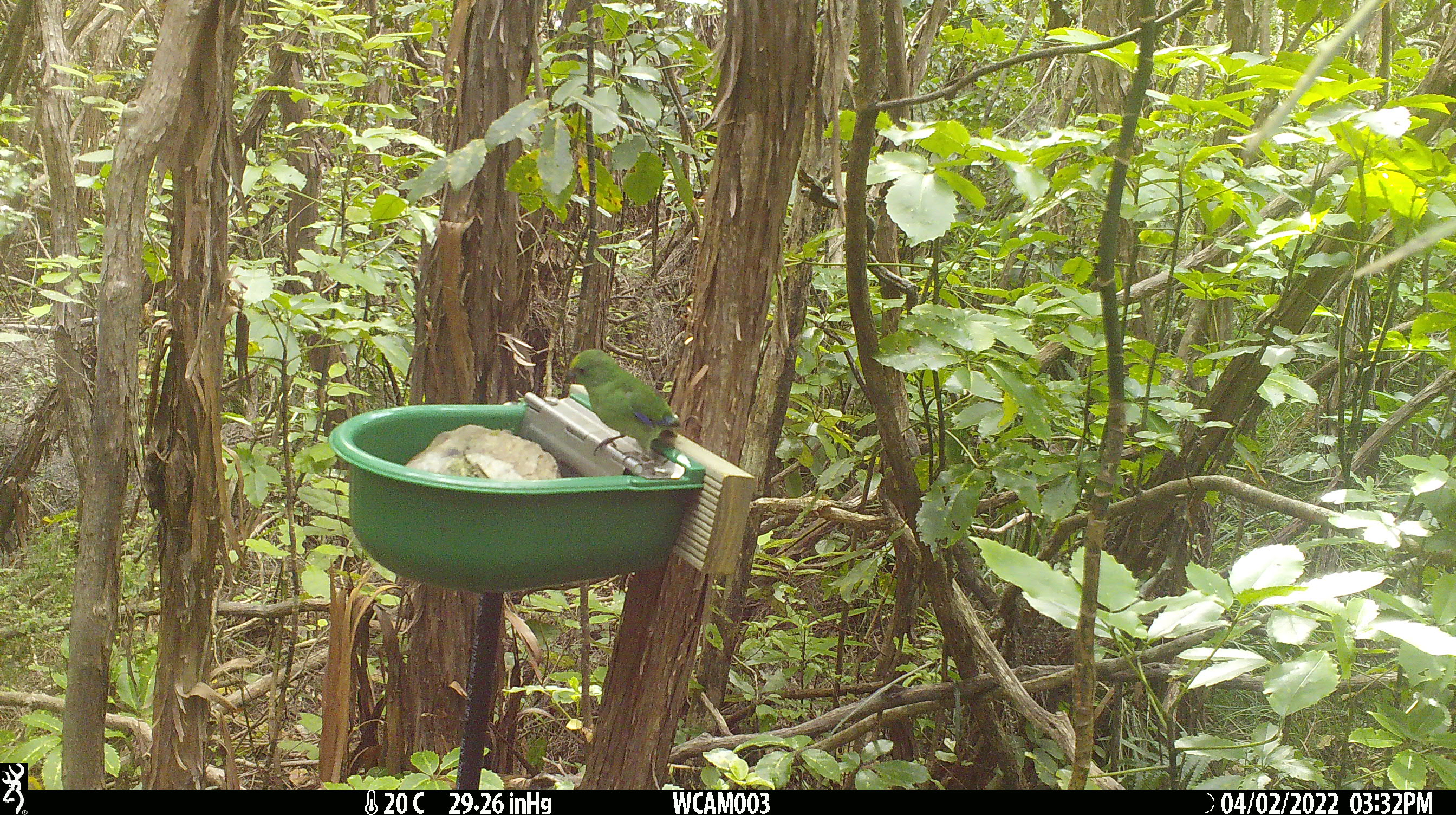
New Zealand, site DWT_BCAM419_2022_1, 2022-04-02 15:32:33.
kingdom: Animalia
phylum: Chordata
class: Aves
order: Psittaciformes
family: Psittaculidae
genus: Cyanoramphus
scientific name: Cyanoramphus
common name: parakeet